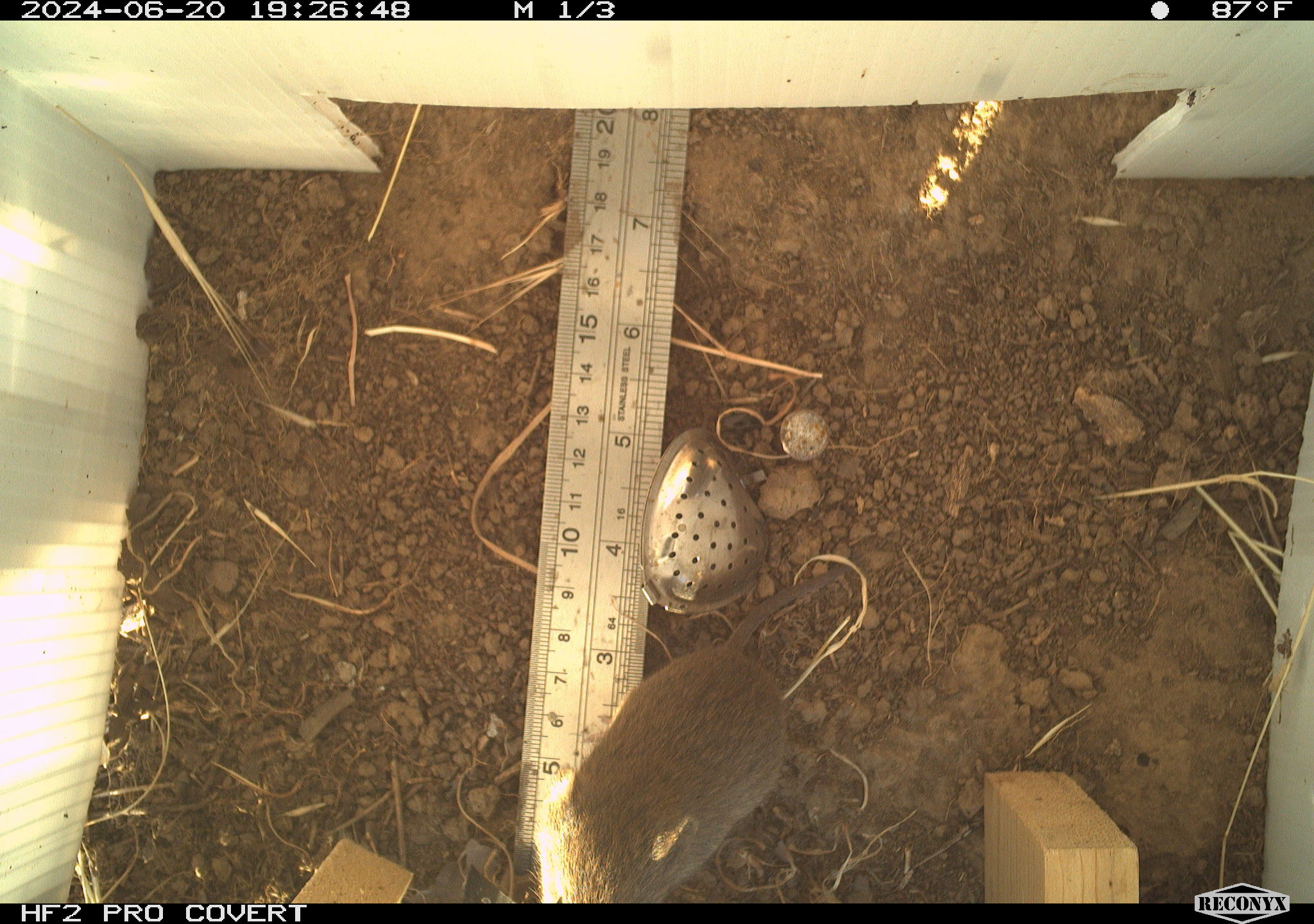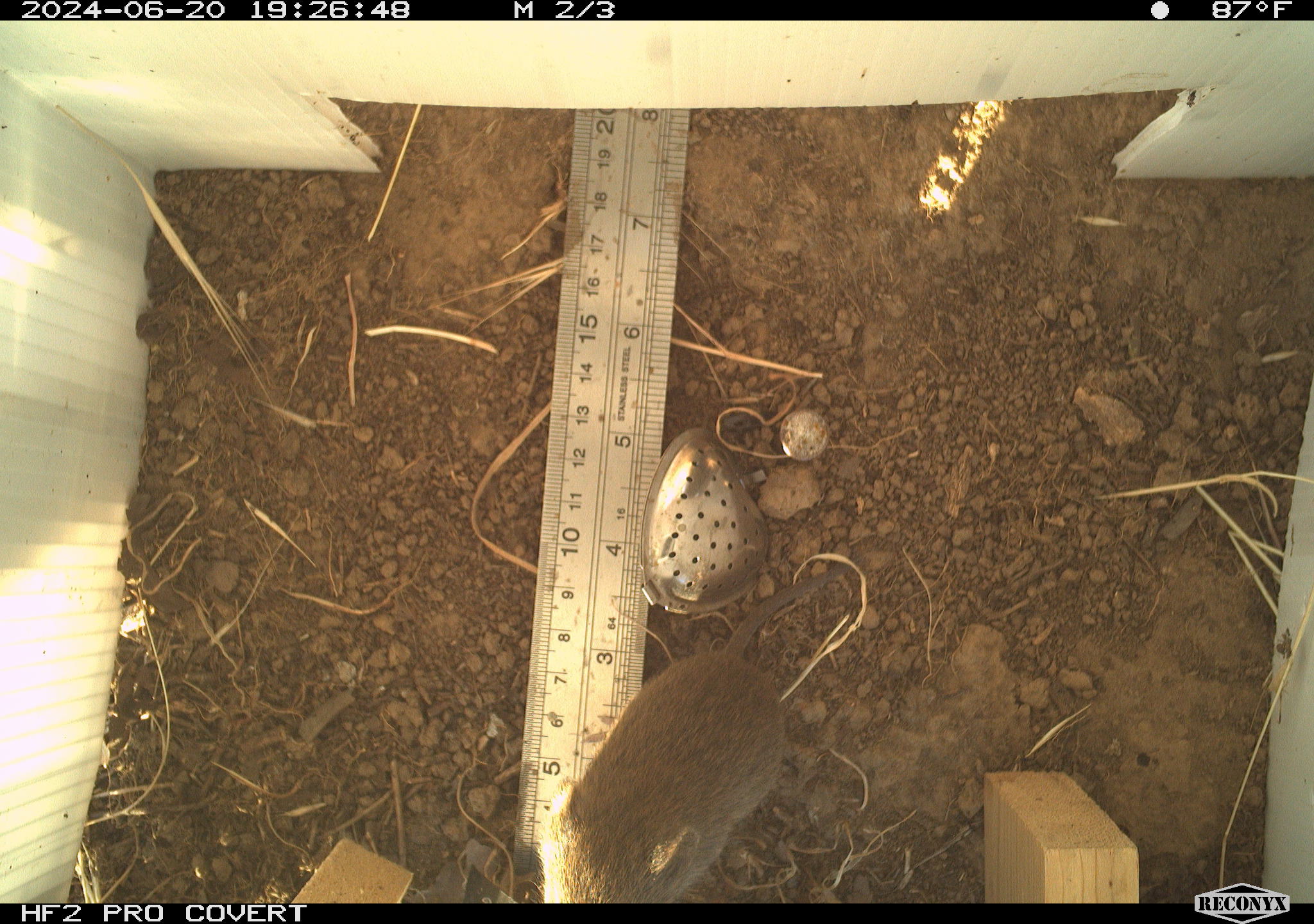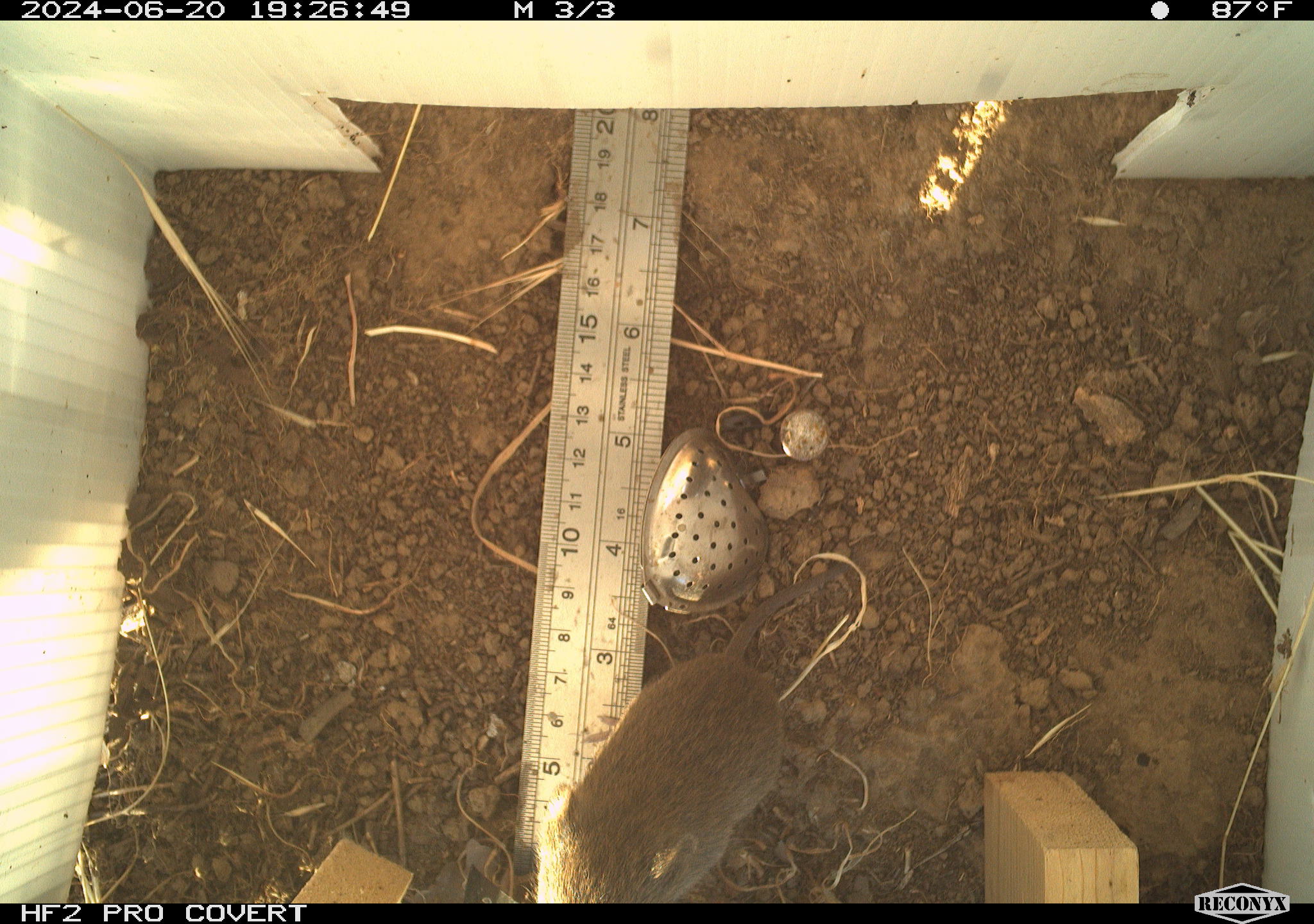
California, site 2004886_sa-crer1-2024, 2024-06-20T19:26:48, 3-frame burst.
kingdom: Animalia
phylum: Chordata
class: Mammalia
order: Rodentia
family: Cricetidae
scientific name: Arvicolinae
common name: voles, lemmings, and muskrats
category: arvicolinae subfamily